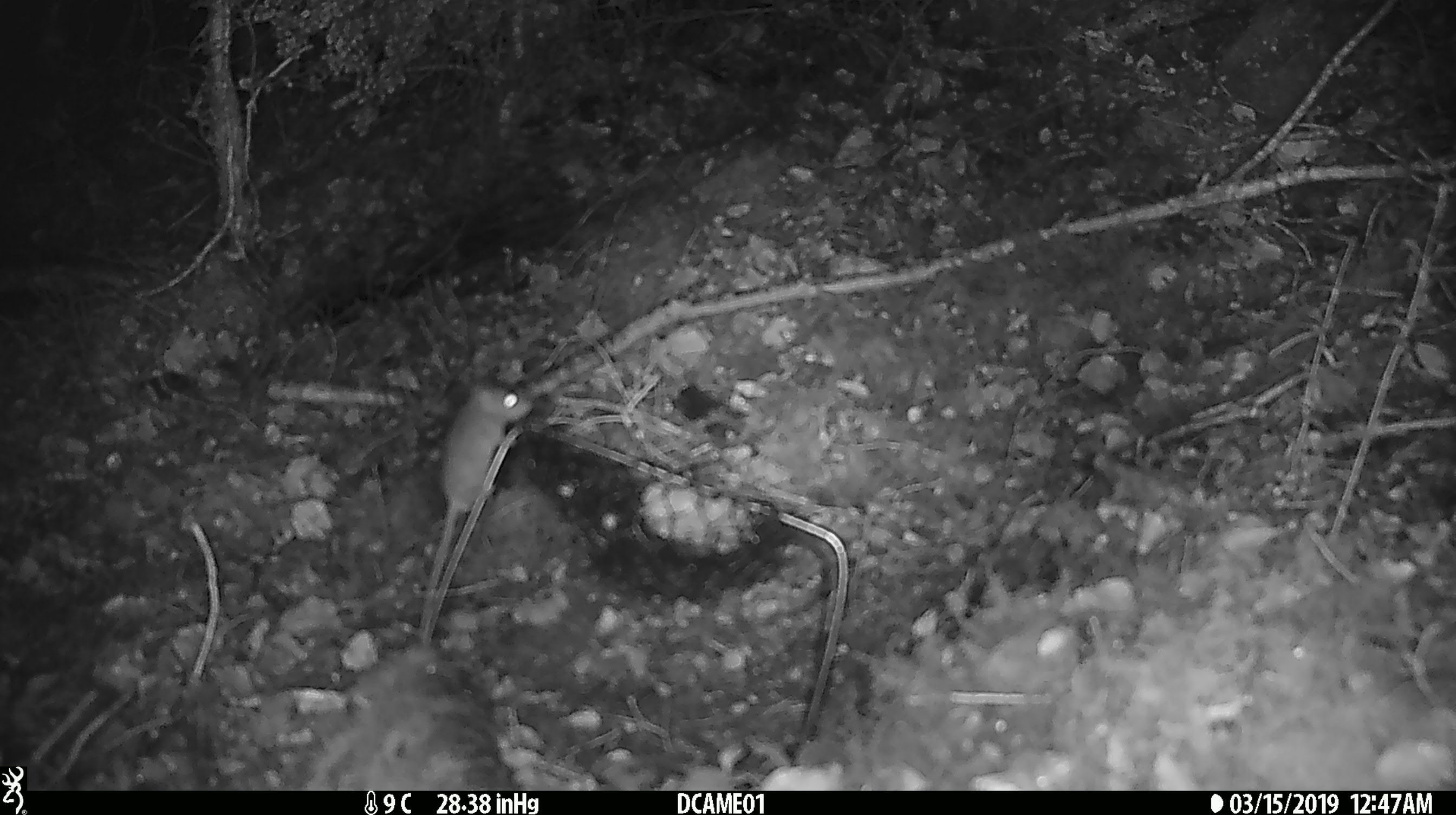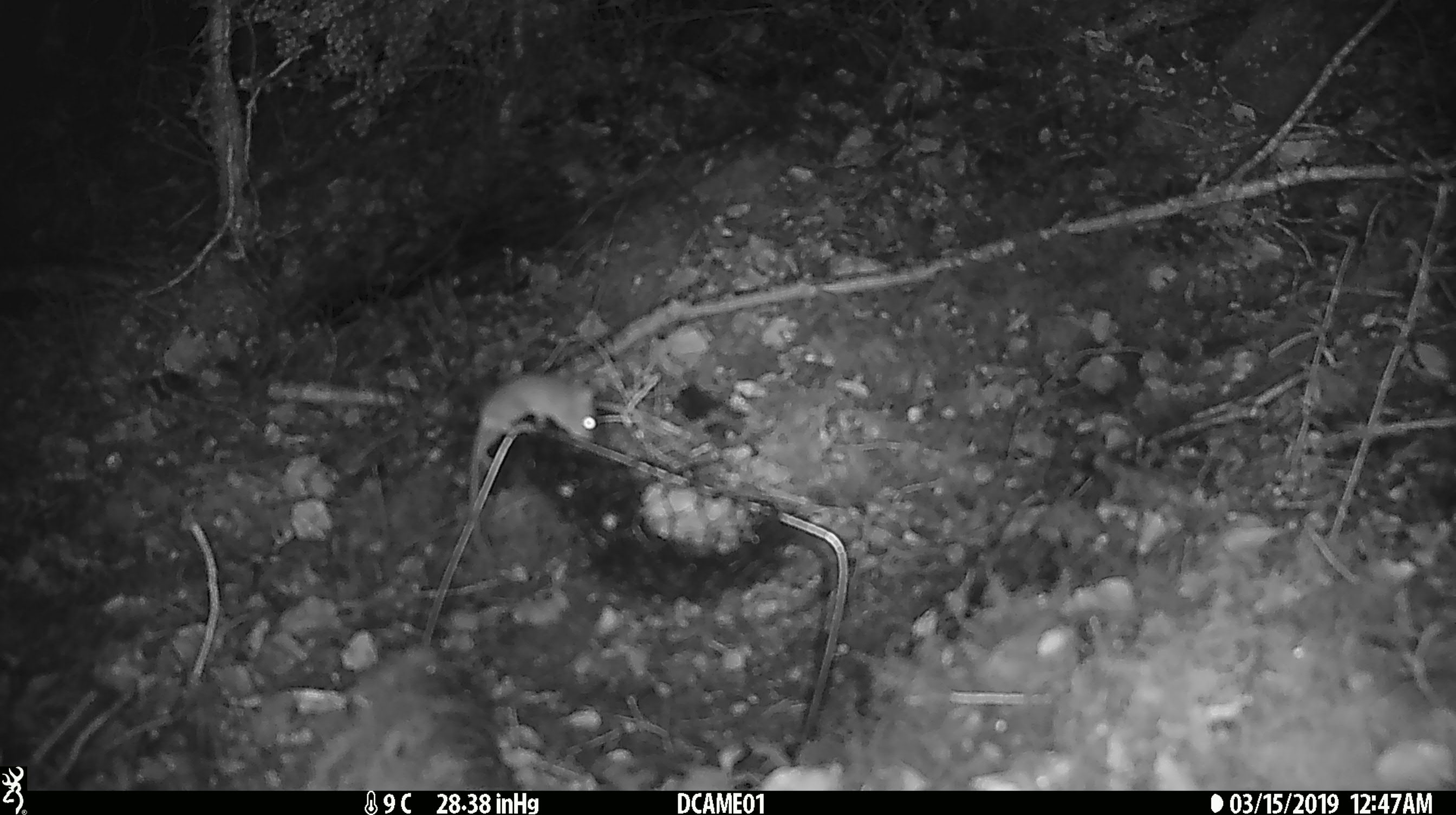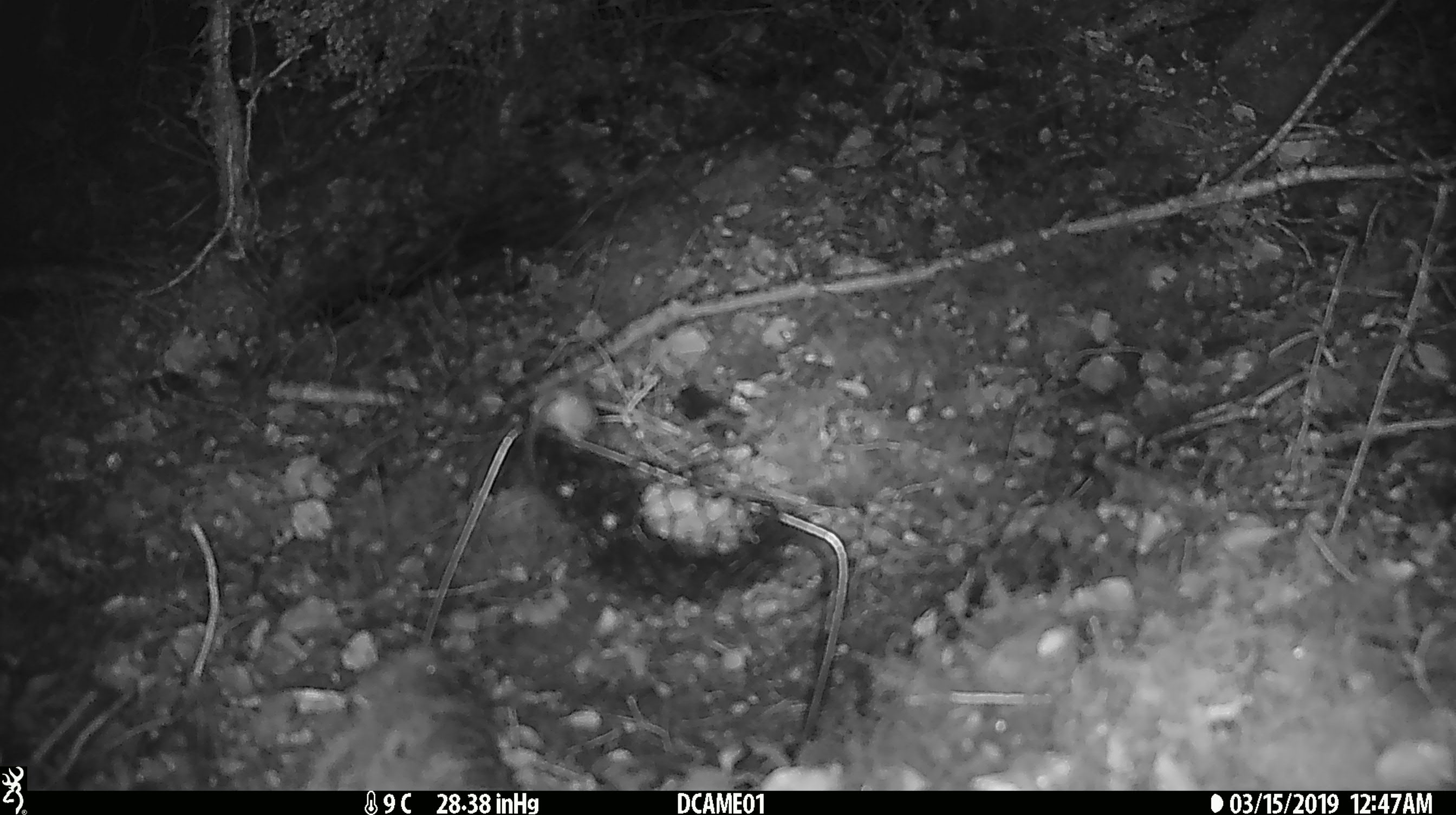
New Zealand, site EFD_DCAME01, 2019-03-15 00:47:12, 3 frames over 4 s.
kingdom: Animalia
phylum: Chordata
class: Mammalia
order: Rodentia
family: Muridae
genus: Mus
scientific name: Mus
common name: mouse